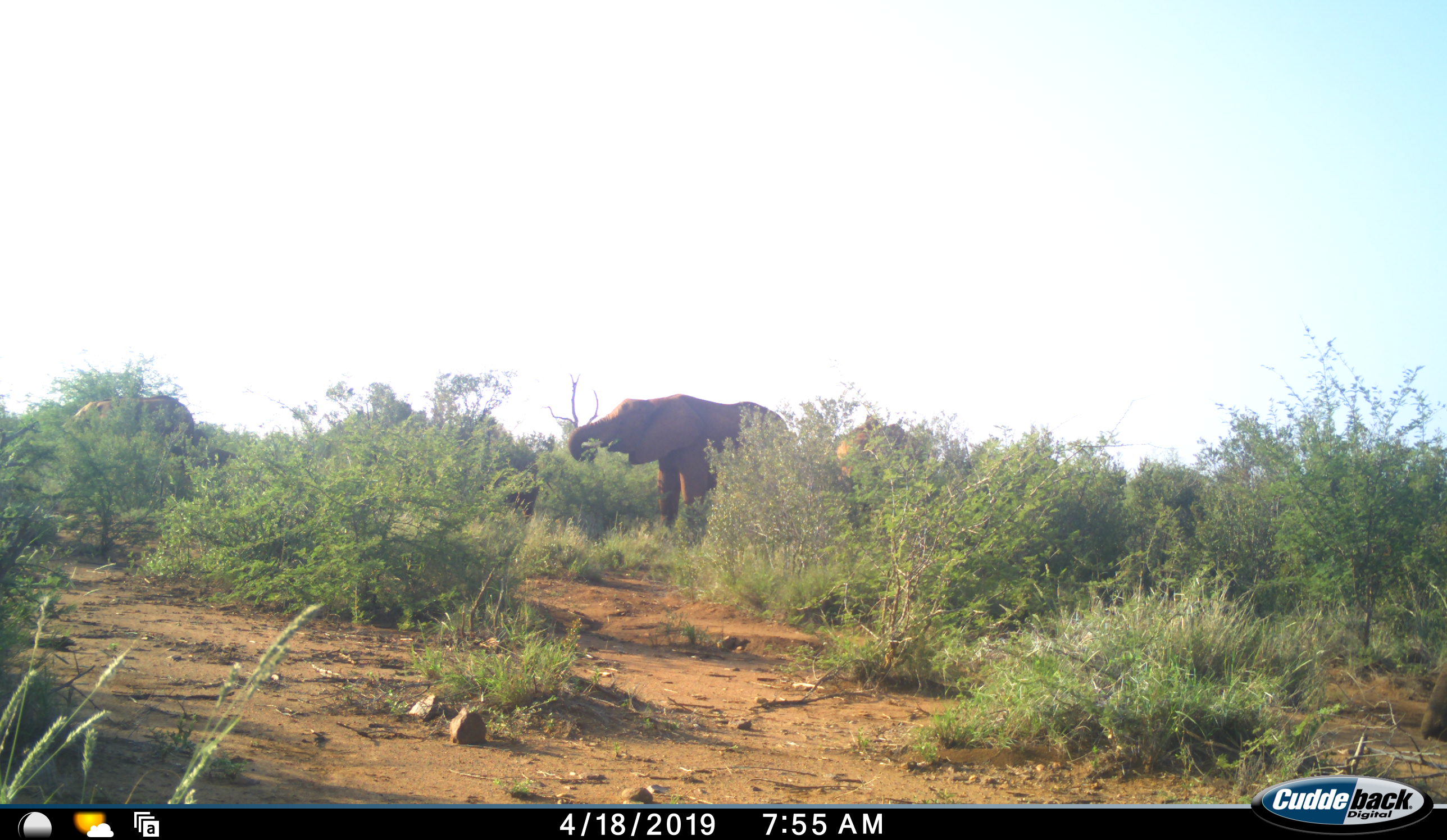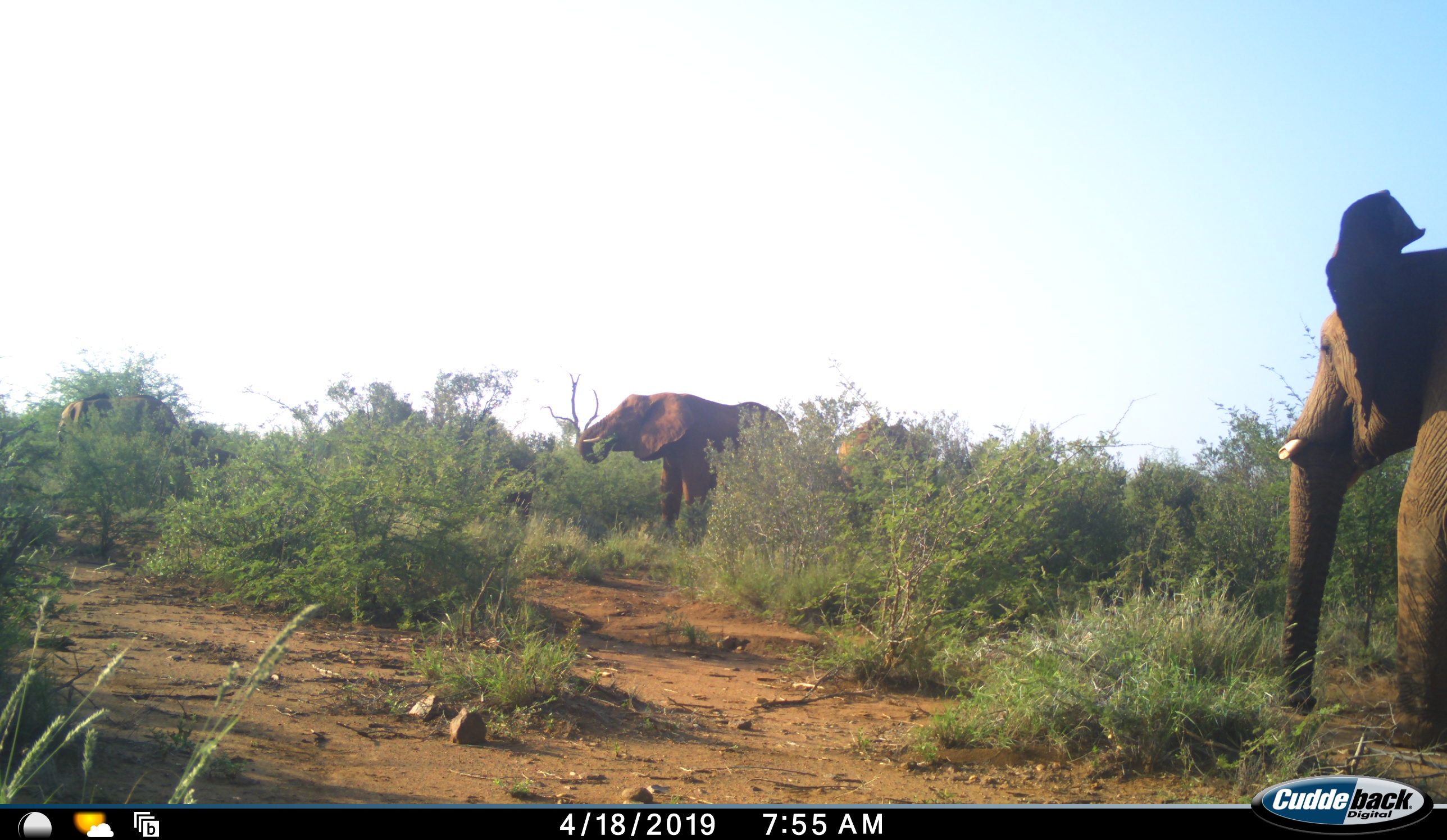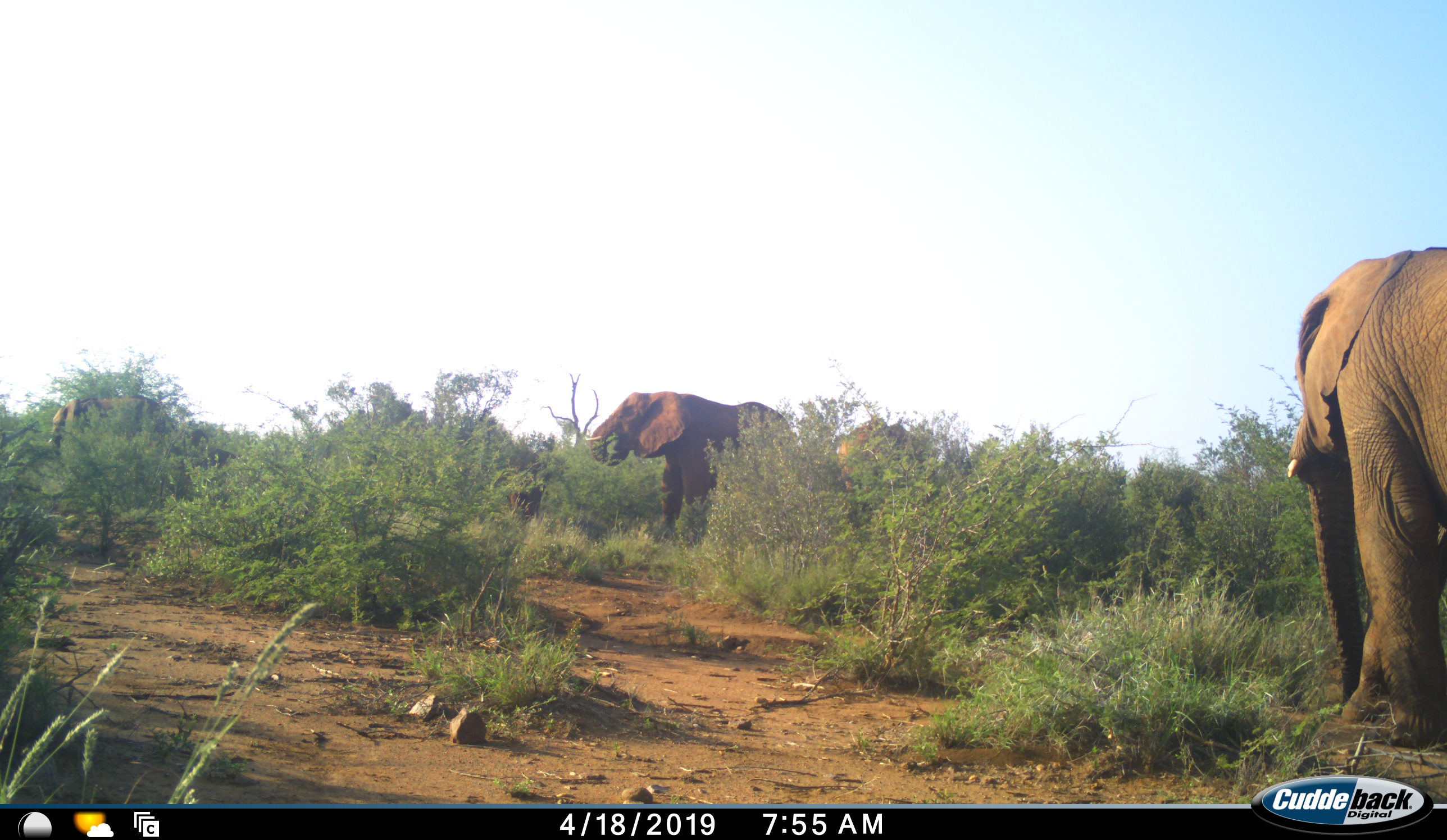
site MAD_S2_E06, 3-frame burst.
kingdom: Animalia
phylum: Chordata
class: Mammalia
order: Proboscidea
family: Elephantidae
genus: Loxodonta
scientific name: Loxodonta africana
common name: african bush elephant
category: elephant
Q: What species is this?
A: Elephant (african bush elephant) (Loxodonta africana).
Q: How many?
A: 2.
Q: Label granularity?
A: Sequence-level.